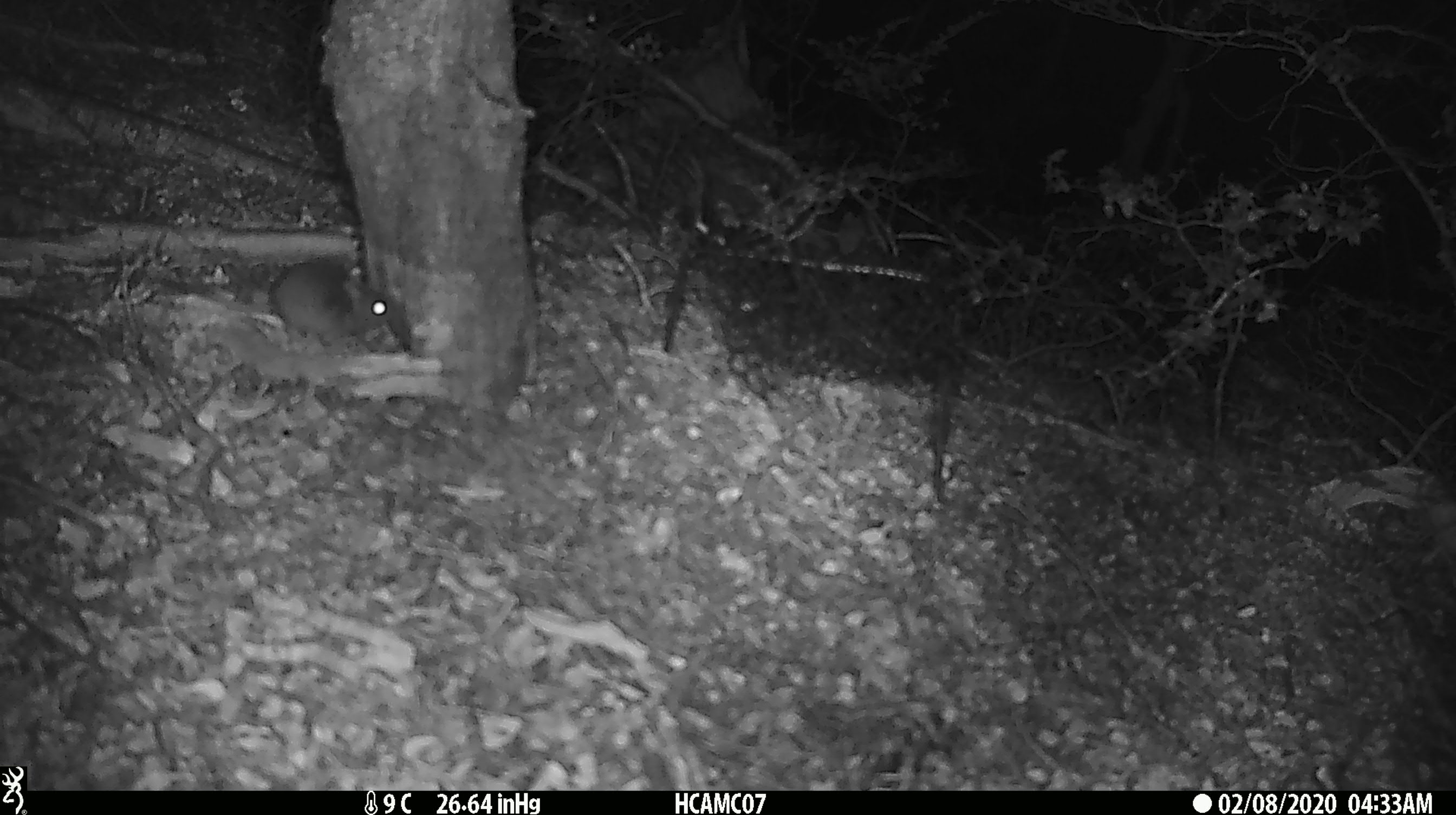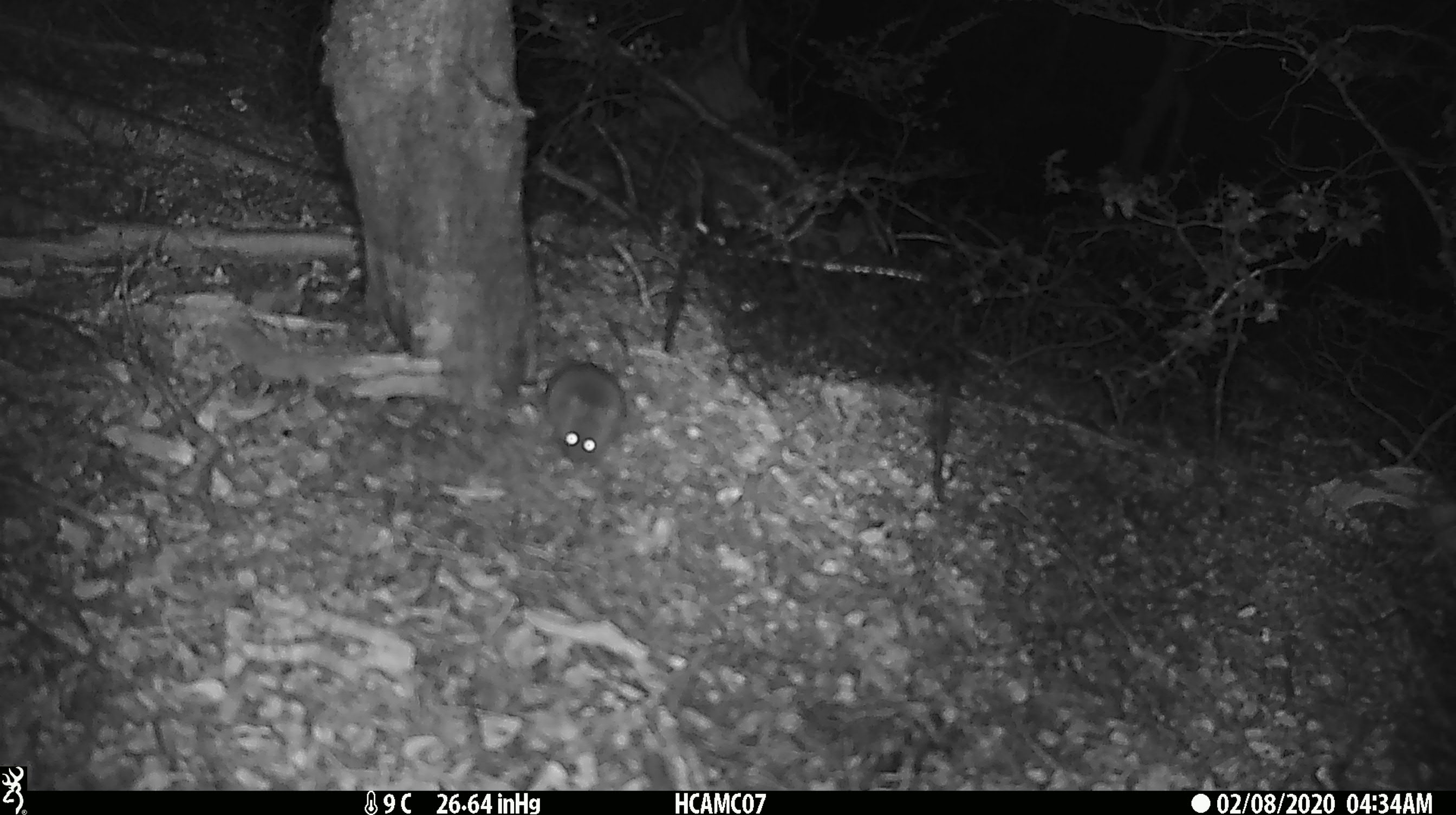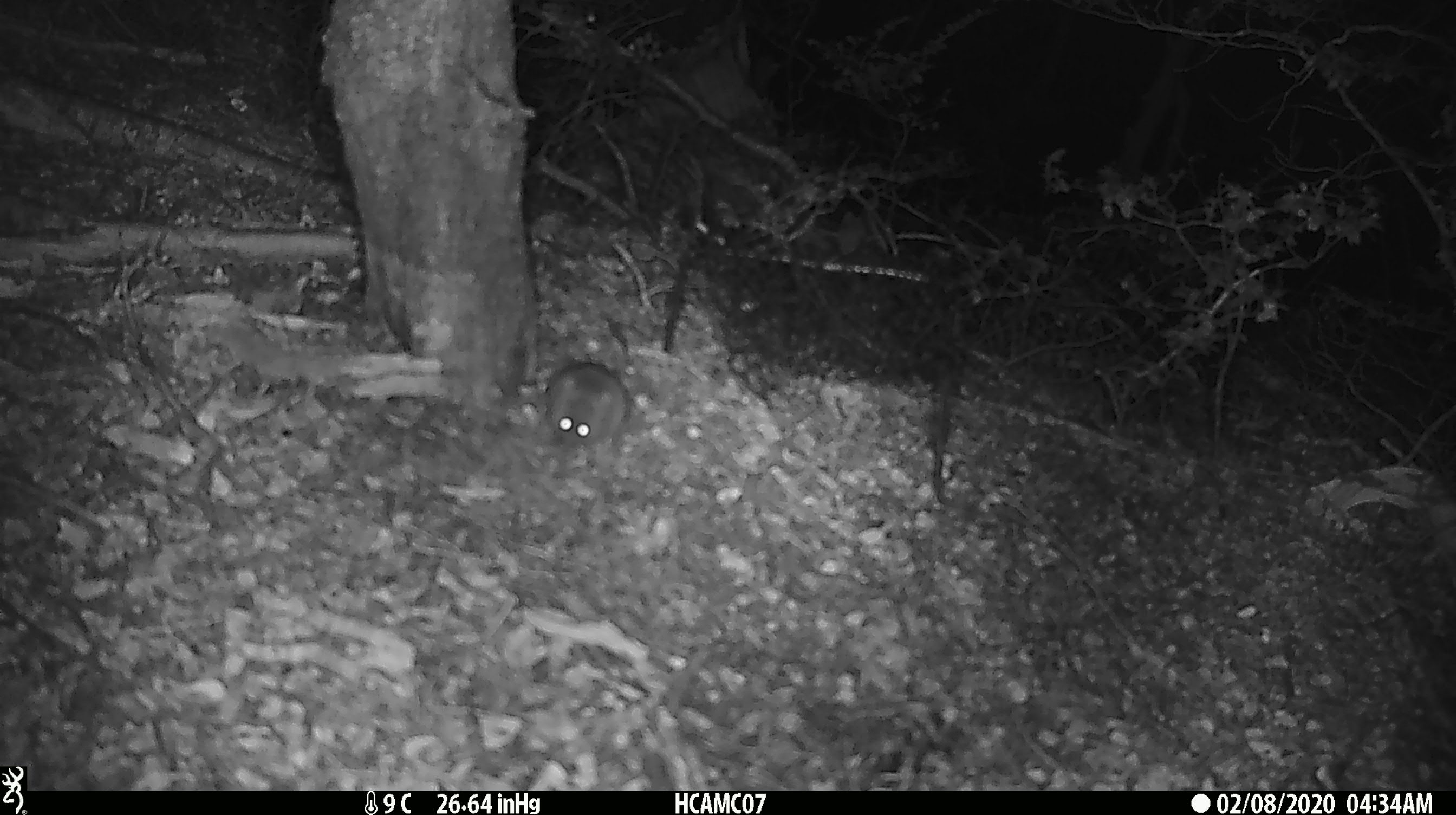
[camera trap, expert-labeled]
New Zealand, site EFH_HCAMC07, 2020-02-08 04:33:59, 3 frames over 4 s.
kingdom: Animalia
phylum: Chordata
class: Mammalia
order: Rodentia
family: Muridae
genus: Mus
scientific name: Mus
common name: mouse